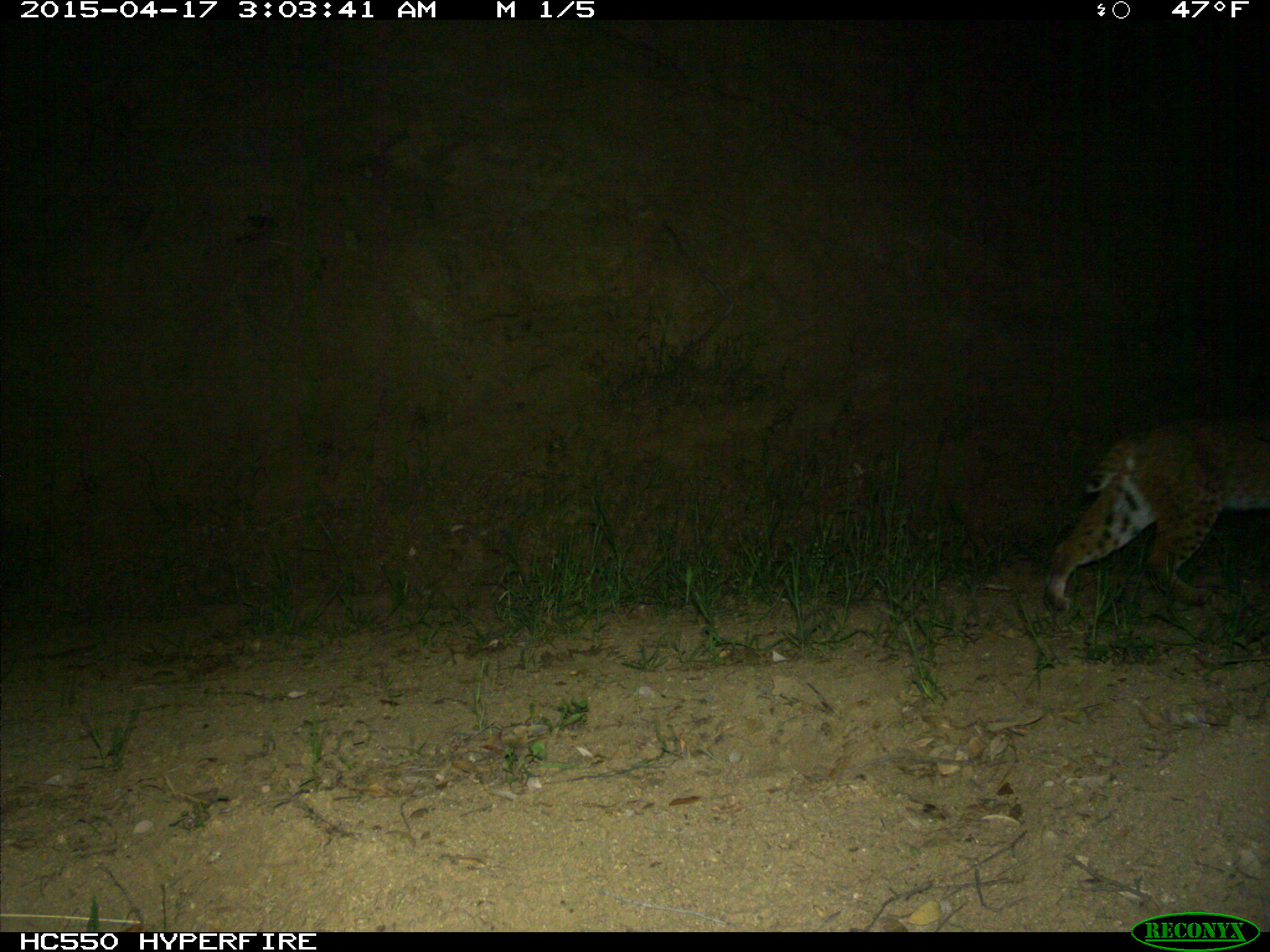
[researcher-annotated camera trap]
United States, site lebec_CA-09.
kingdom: Animalia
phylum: Chordata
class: Mammalia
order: Carnivora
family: Felidae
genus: Lynx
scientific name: Lynx rufus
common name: bobcat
Lynx rufus (bobcat).